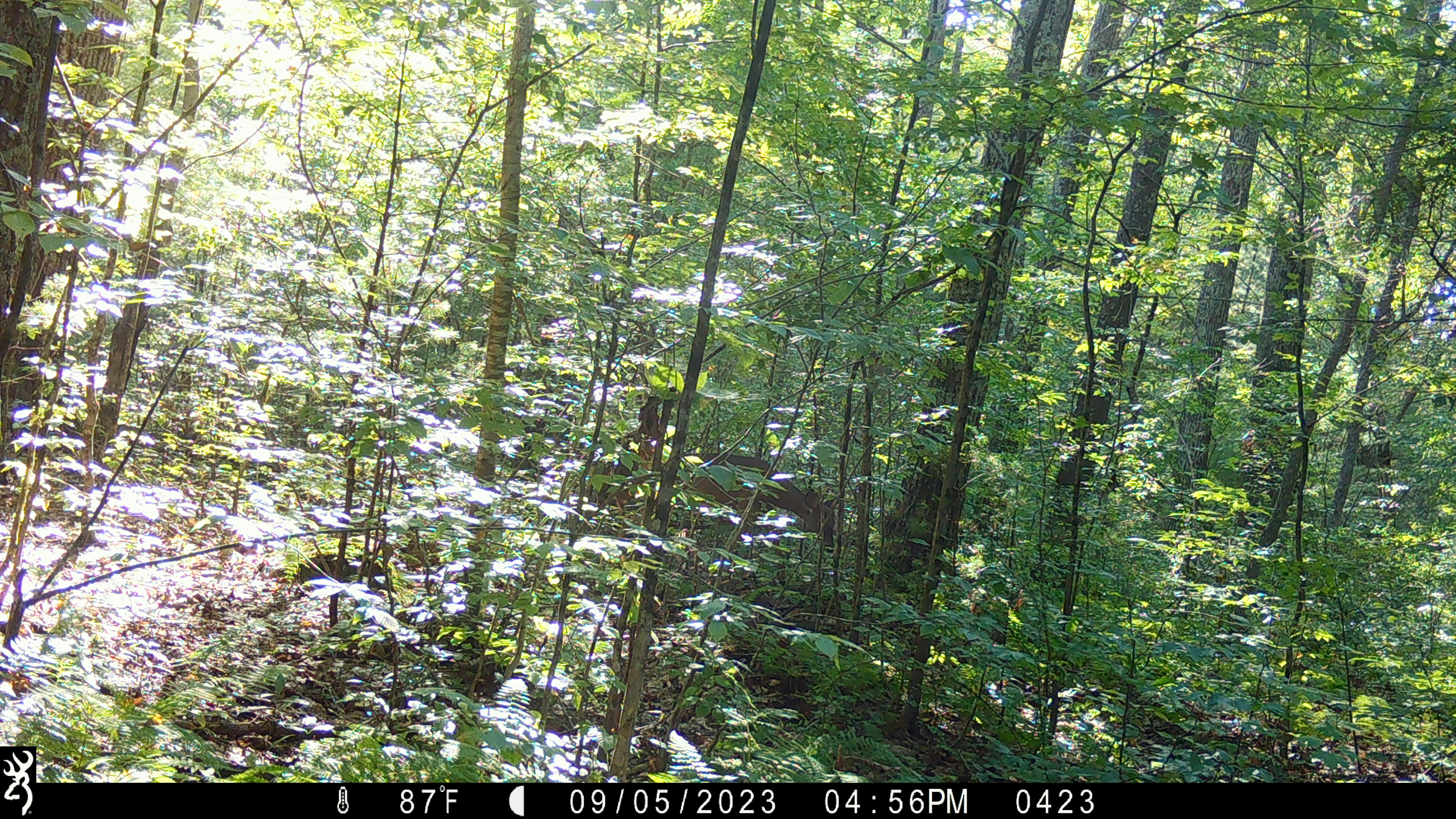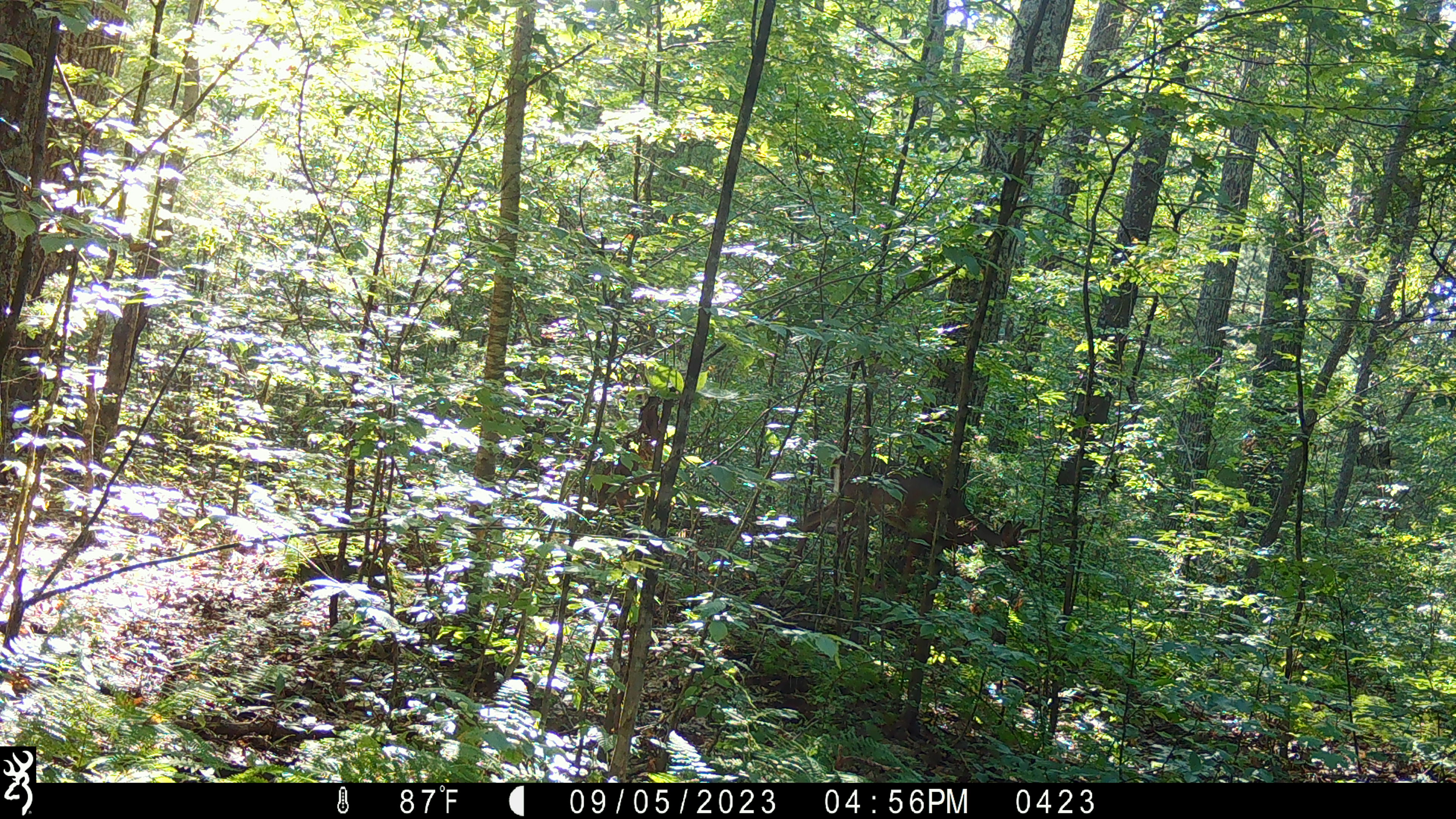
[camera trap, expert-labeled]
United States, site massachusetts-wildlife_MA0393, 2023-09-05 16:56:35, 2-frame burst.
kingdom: Animalia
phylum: Chordata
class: Mammalia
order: Artiodactyla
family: Cervidae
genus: Odocoileus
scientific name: Odocoileus virginianus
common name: white-tailed deer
White-tailed deer (Odocoileus virginianus).